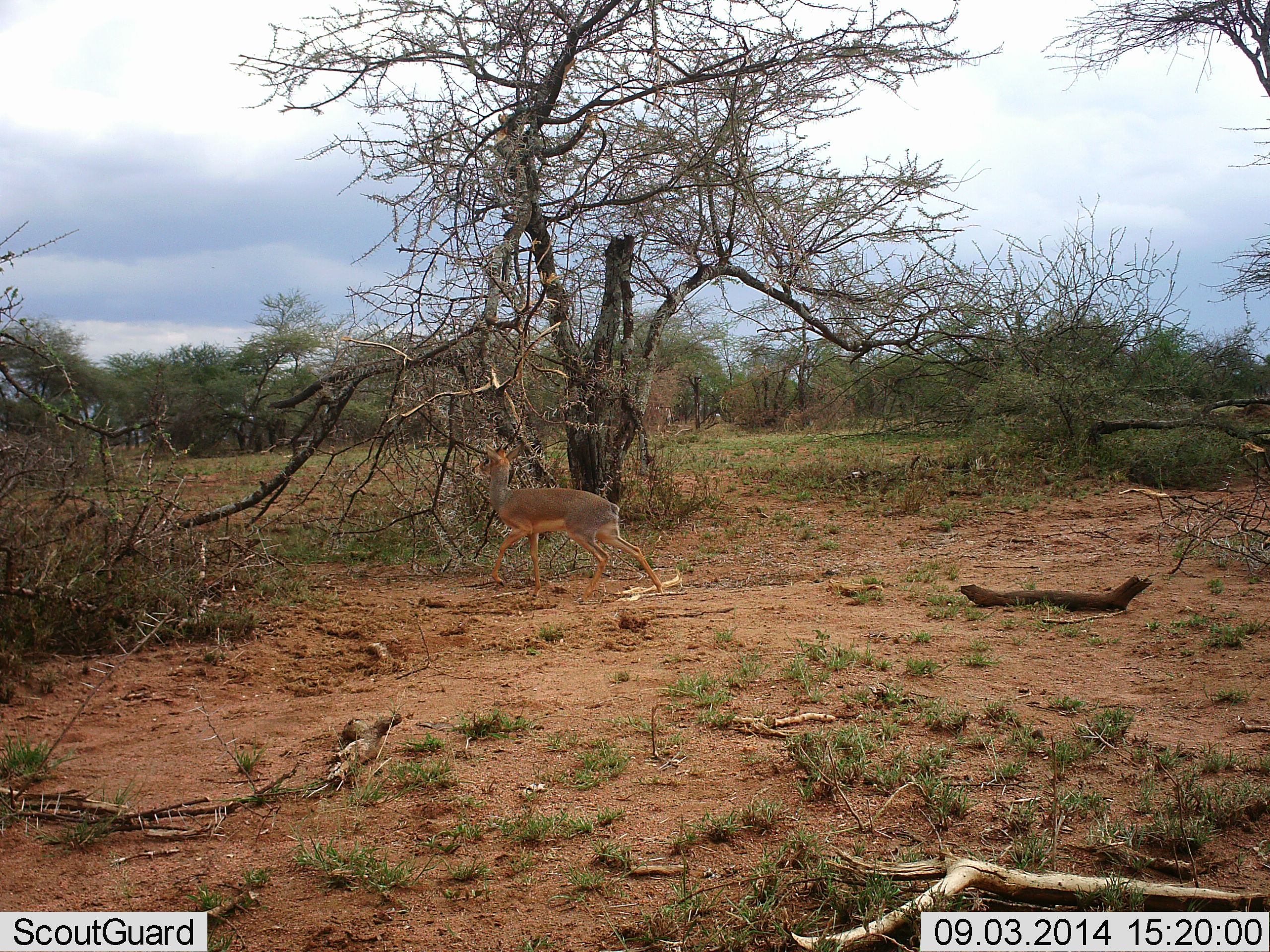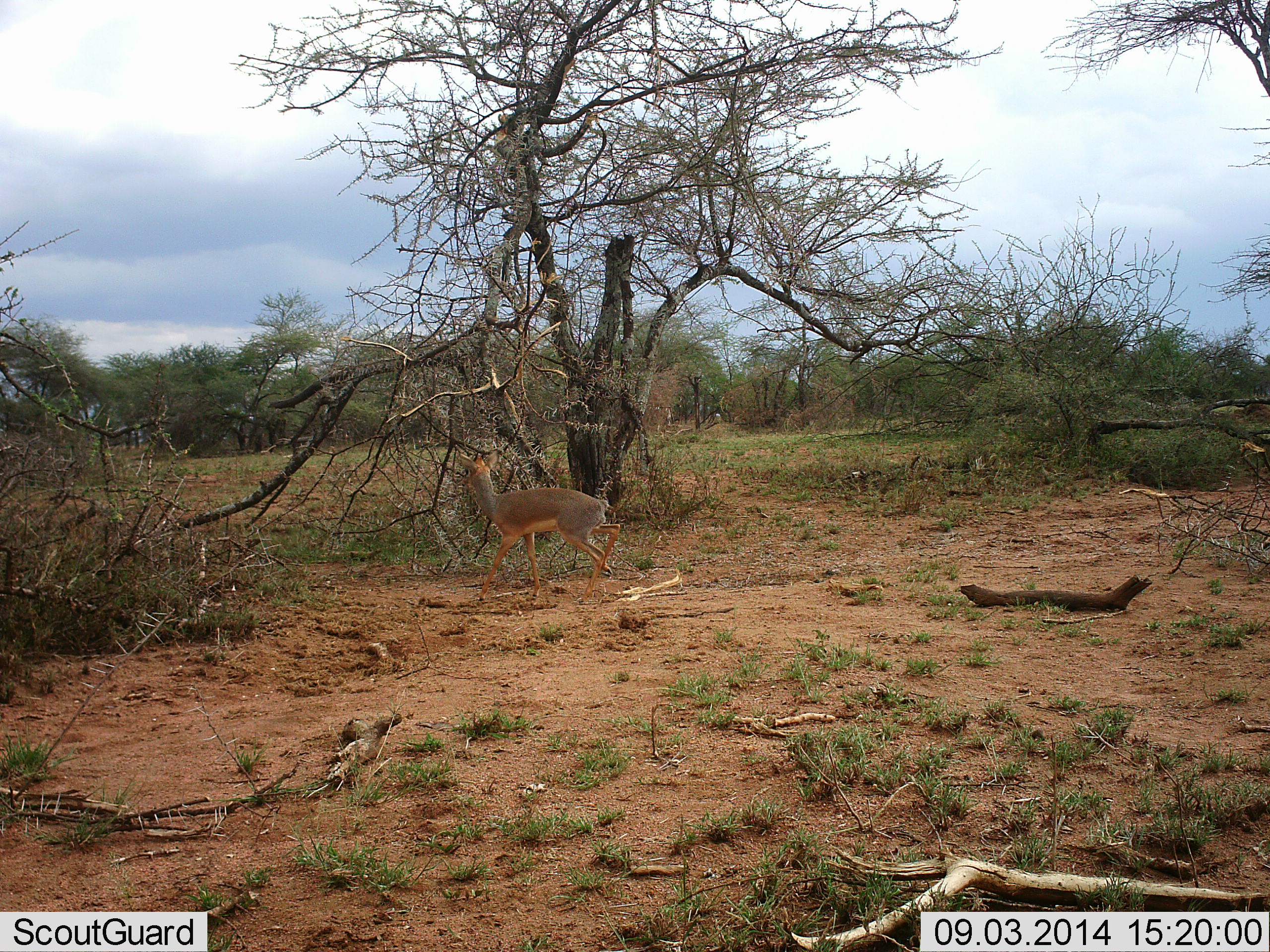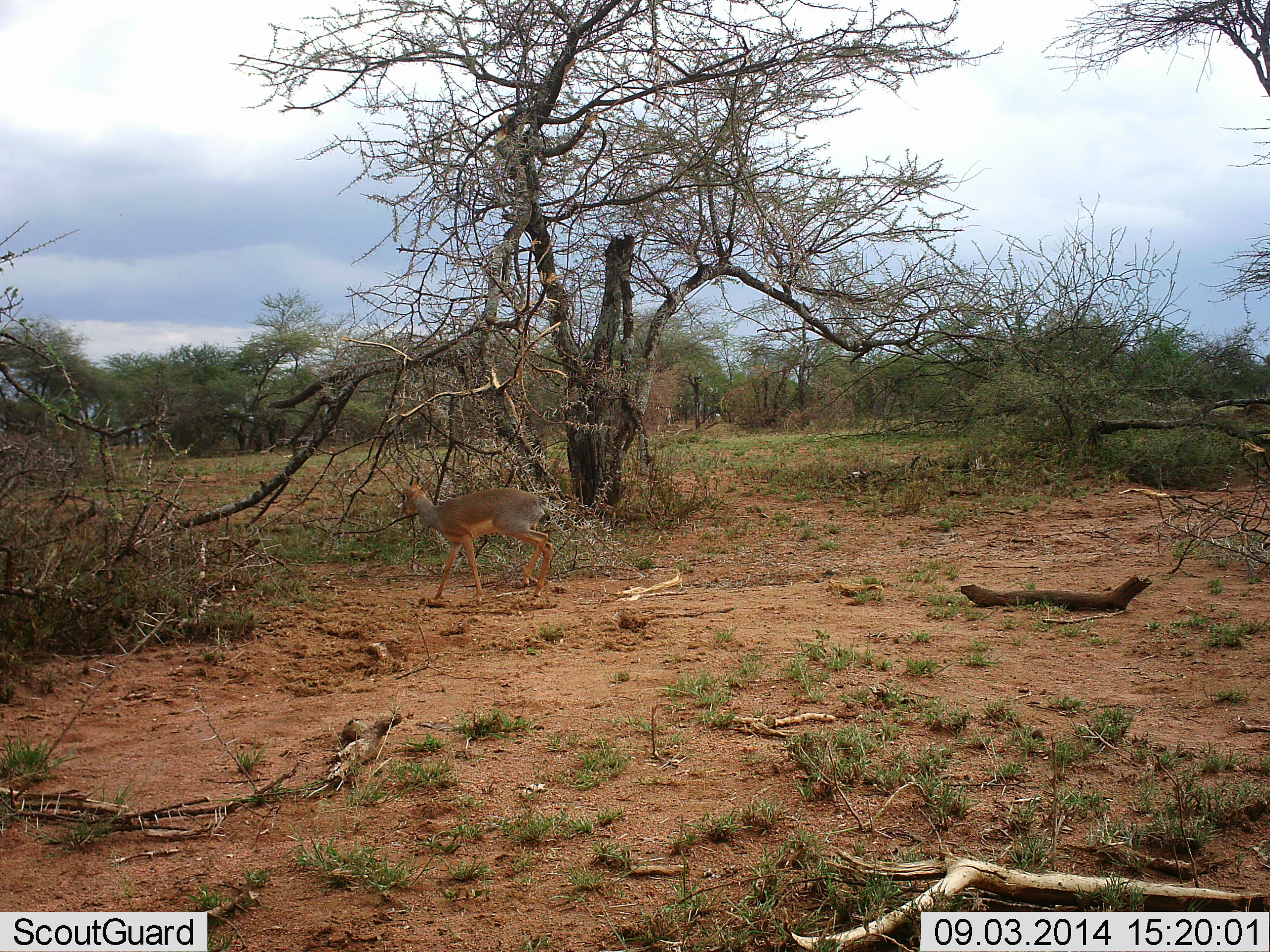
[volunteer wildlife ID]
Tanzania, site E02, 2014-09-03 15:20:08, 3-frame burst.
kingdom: Animalia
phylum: Chordata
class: Mammalia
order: Artiodactyla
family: Bovidae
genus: Madoqua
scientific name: Madoqua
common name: dikdik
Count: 1.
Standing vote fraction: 20%.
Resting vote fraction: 0%.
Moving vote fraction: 80%.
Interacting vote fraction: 10%.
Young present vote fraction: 0%.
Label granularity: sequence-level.